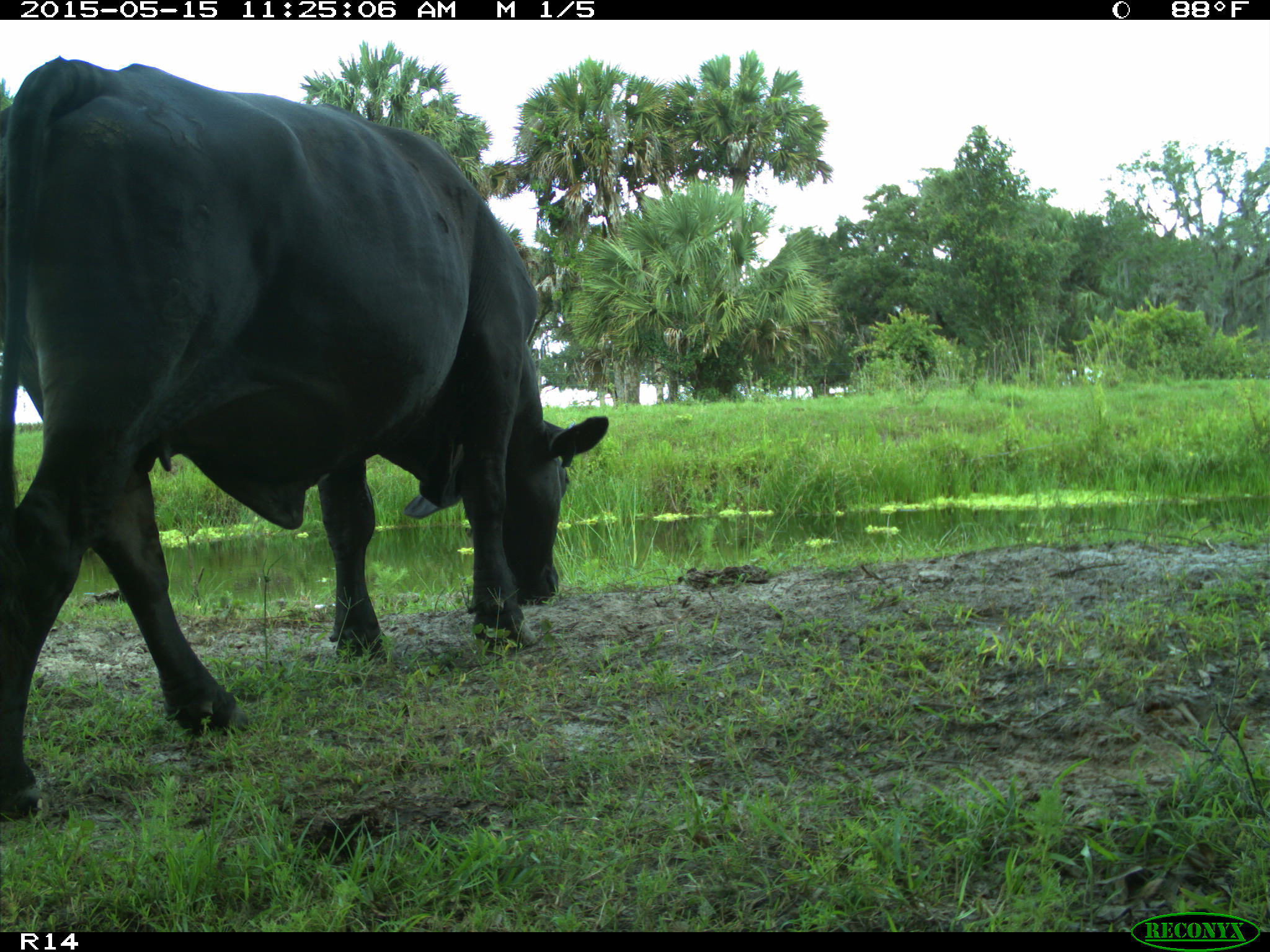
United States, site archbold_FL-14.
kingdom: Animalia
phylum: Chordata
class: Mammalia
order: Artiodactyla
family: Bovidae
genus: Bos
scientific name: Bos taurus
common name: domestic cow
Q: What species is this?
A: Bos taurus (domestic cow).